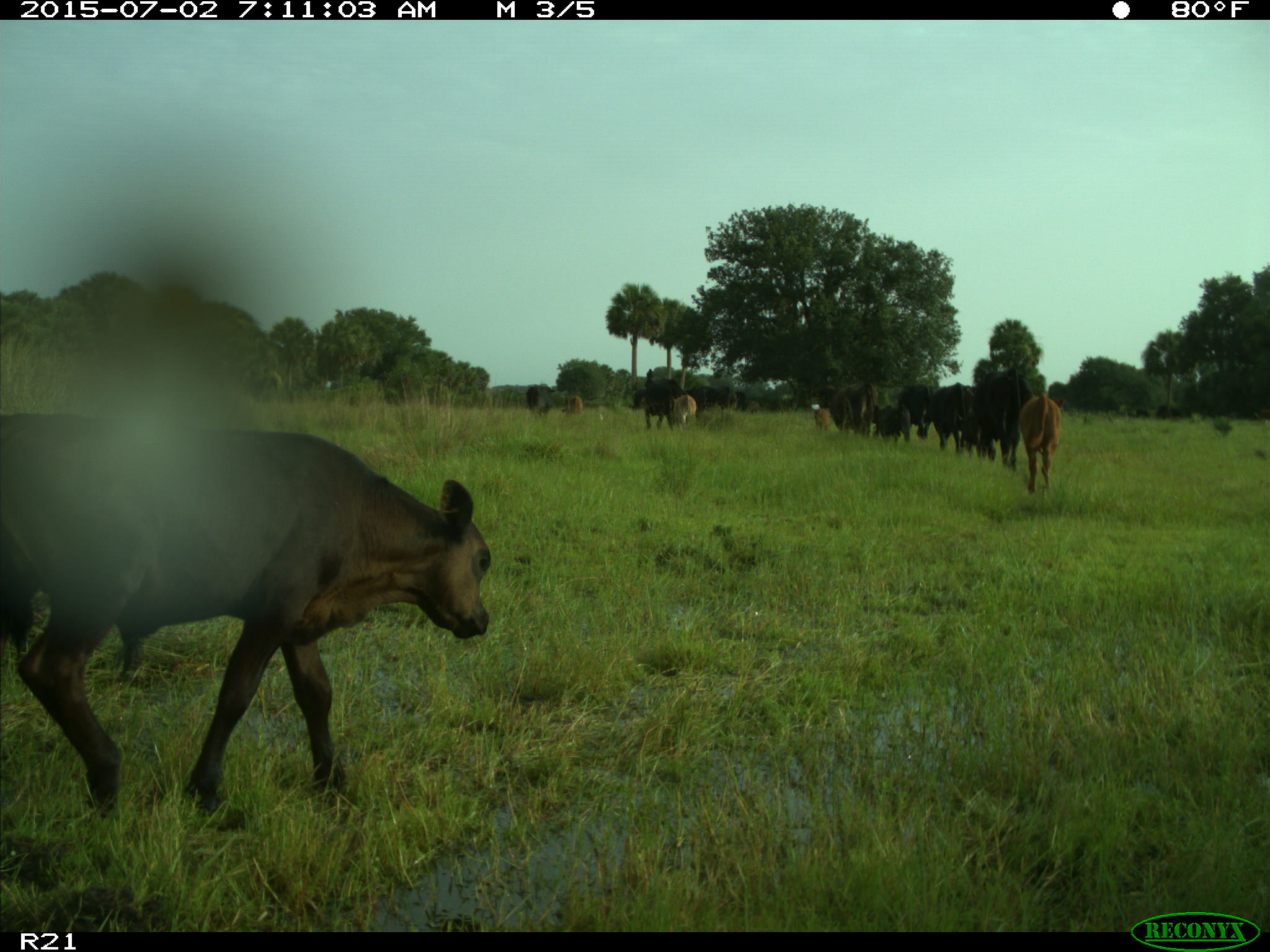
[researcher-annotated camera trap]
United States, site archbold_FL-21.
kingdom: Animalia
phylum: Chordata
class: Mammalia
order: Artiodactyla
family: Bovidae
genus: Bos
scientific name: Bos taurus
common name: domestic cow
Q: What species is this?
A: Bos taurus (domestic cow).